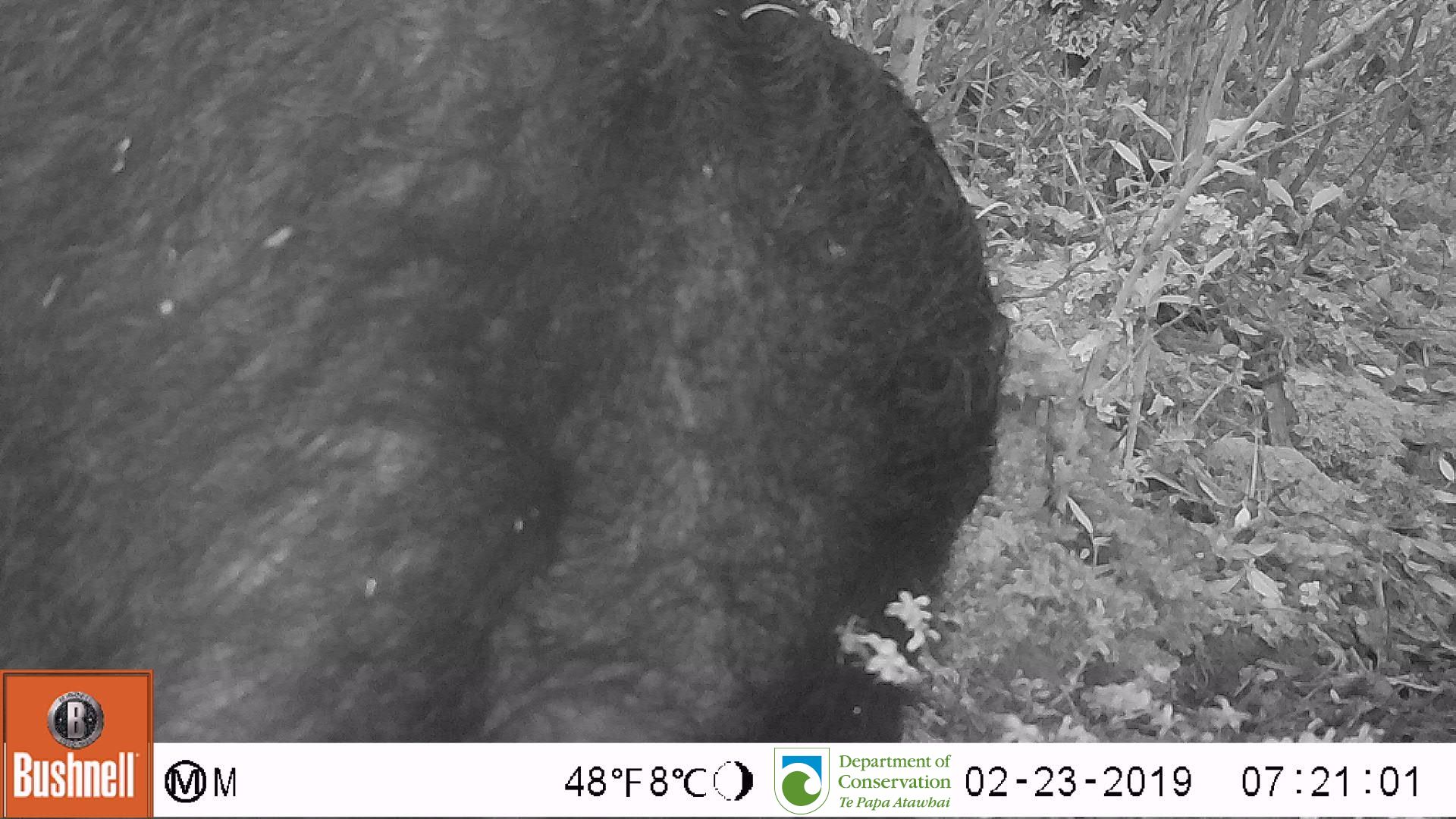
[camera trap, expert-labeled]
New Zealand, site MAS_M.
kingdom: Animalia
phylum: Chordata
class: Mammalia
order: Artiodactyla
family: Suidae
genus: Sus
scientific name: Sus scrofa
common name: pig